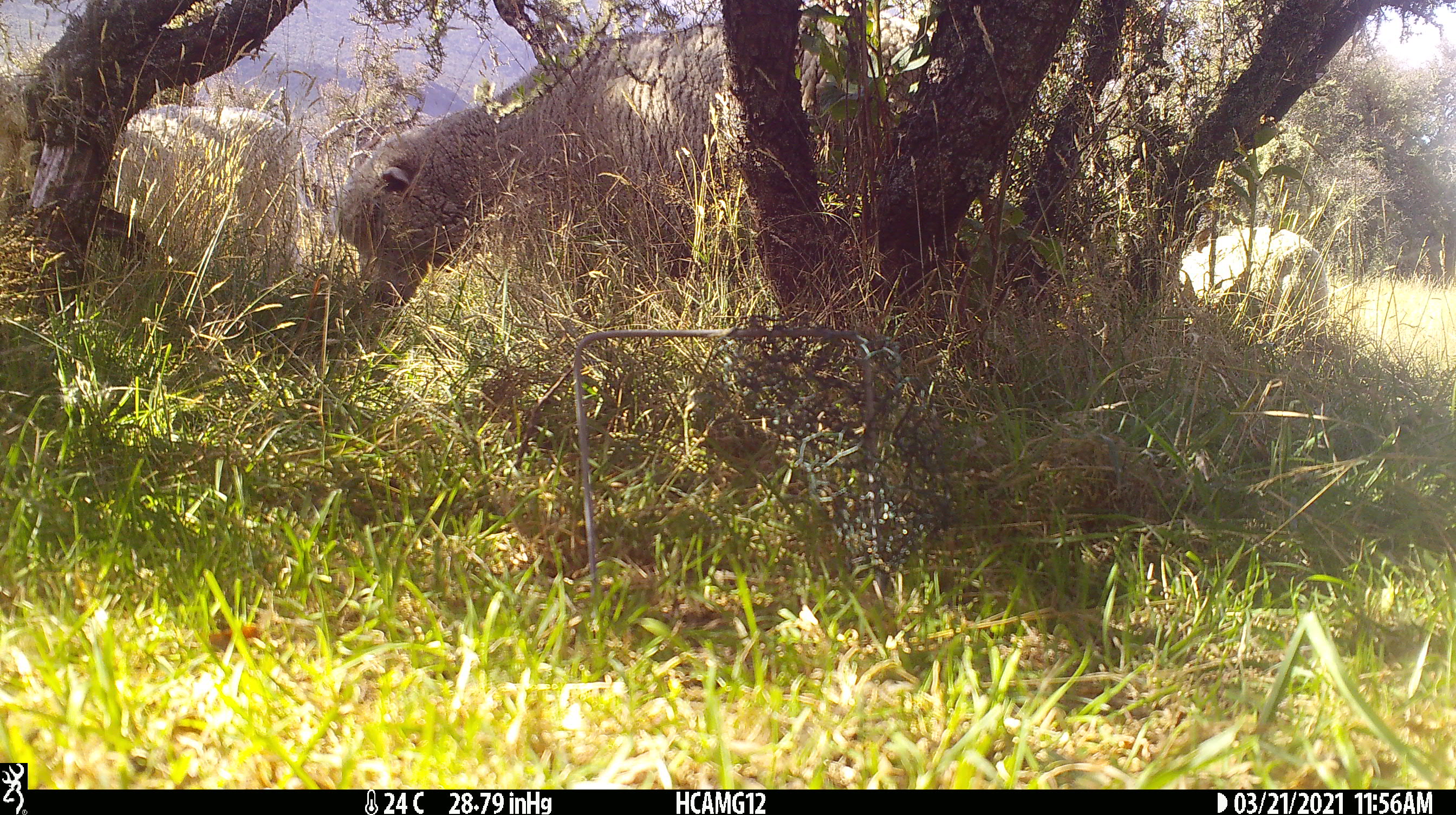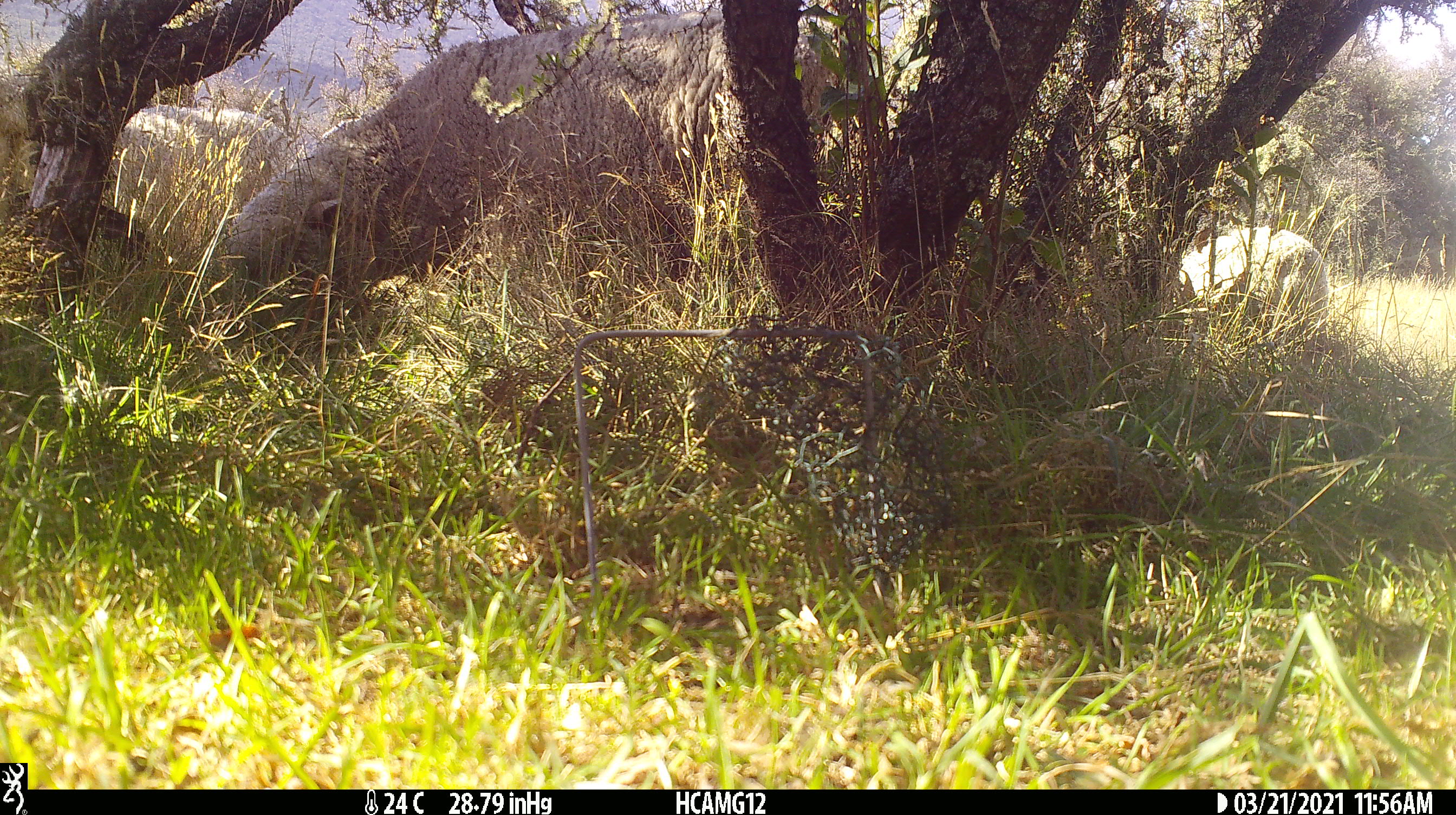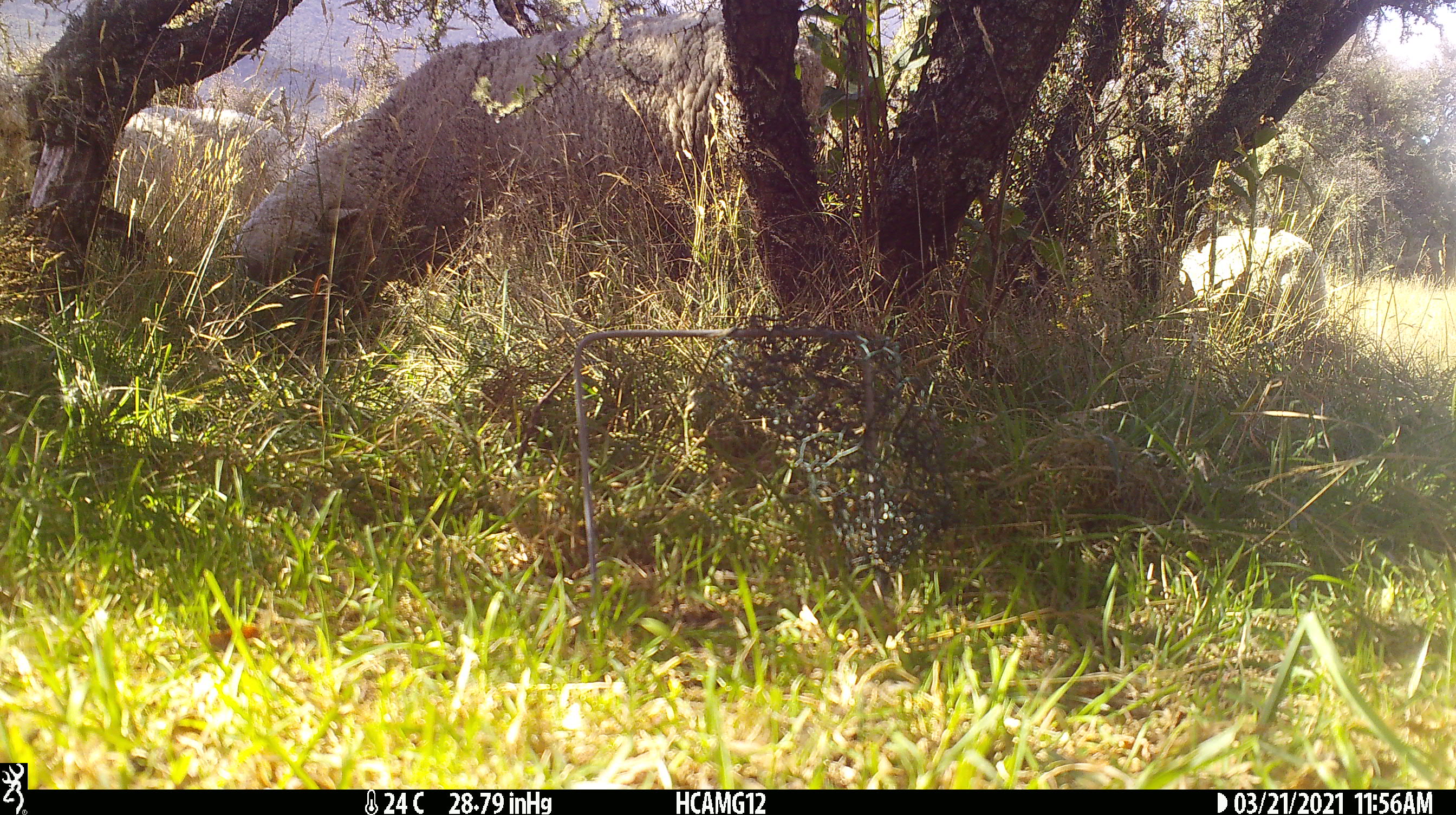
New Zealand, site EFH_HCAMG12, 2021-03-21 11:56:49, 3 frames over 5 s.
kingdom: Animalia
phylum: Chordata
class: Mammalia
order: Artiodactyla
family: Bovidae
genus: Ovis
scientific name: Ovis aries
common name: domestic sheep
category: sheep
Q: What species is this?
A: Sheep (domestic sheep) (Ovis aries).